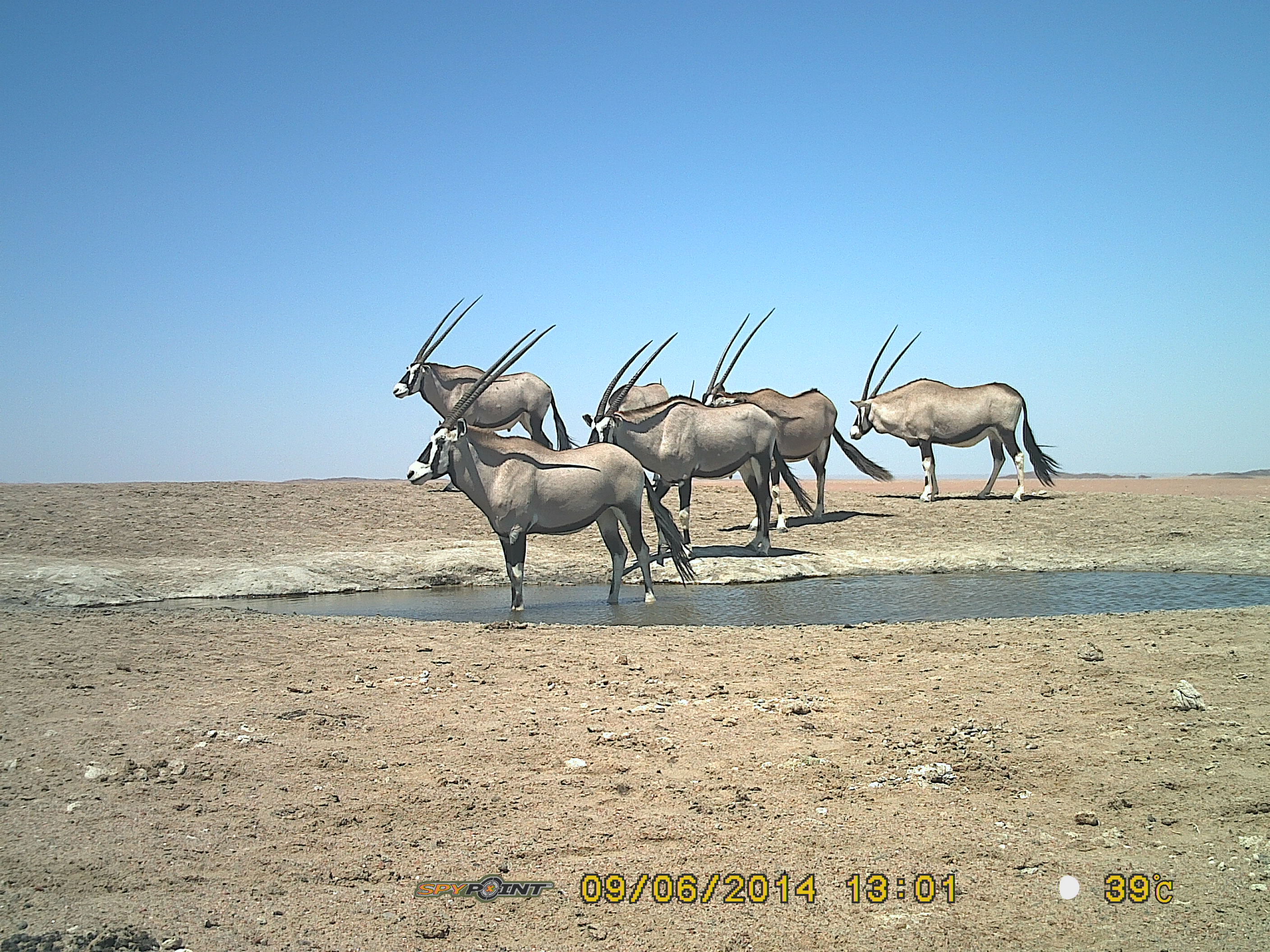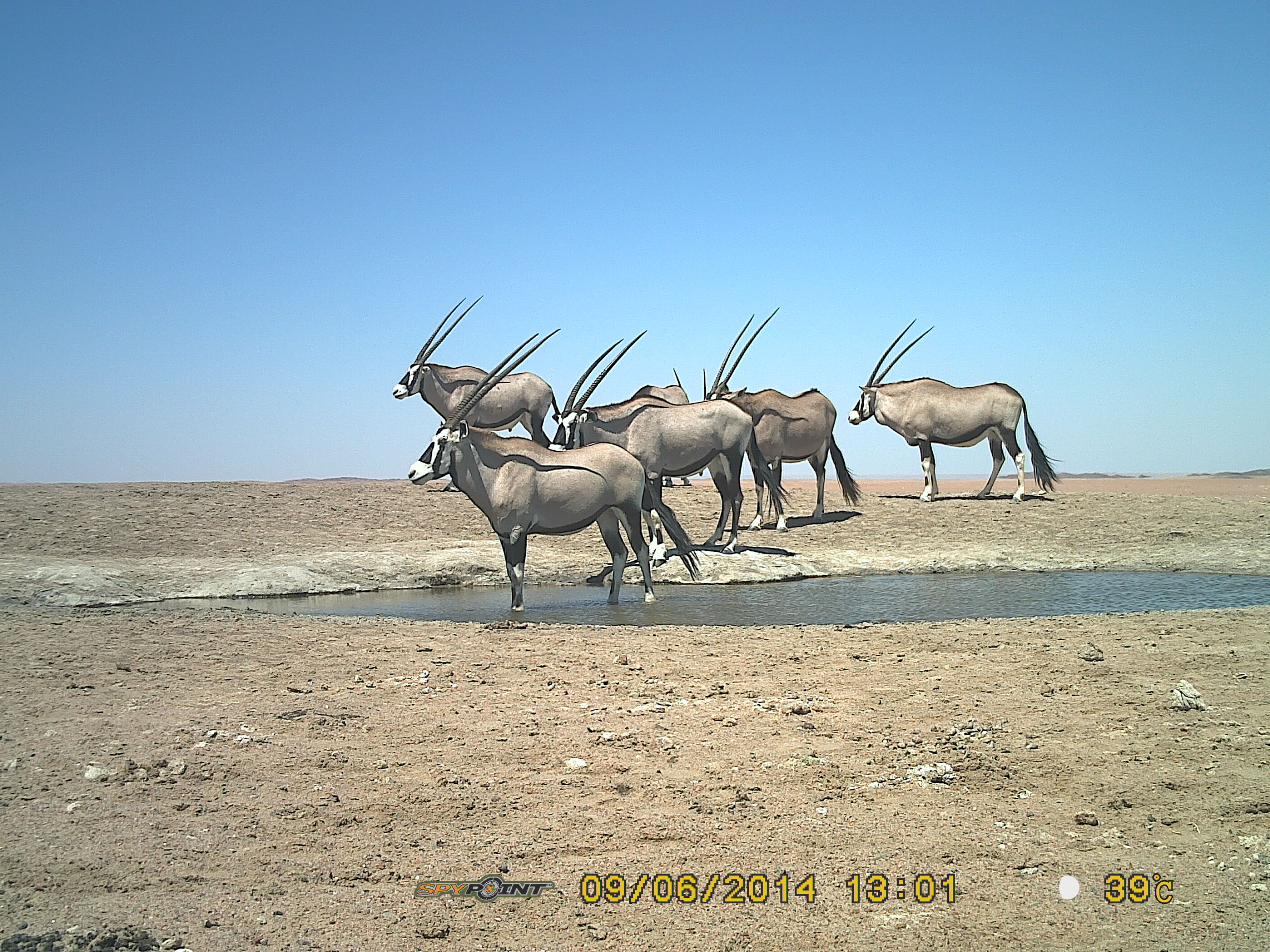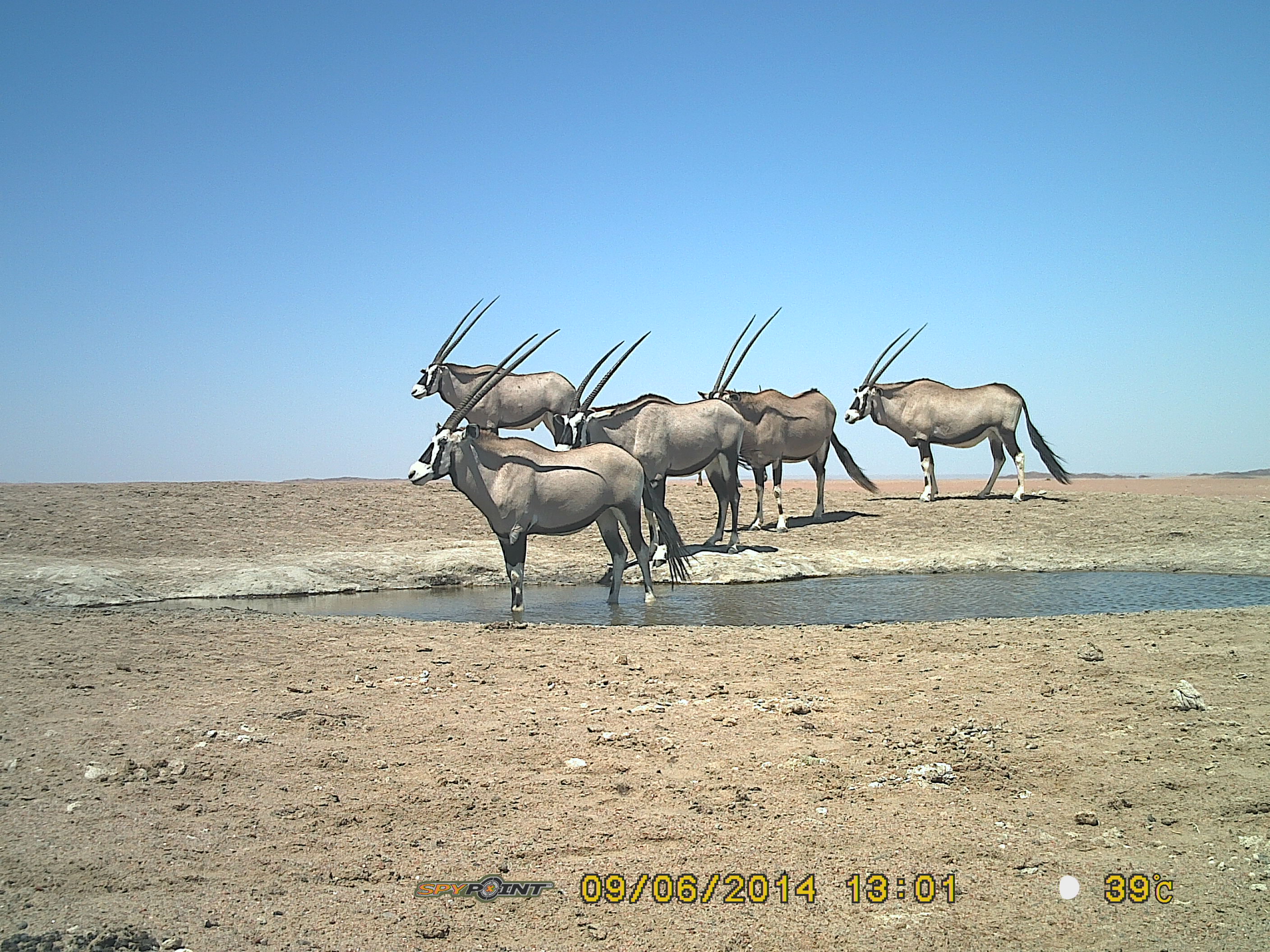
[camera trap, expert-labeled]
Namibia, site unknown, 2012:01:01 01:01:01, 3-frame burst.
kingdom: Animalia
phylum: Chordata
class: Mammalia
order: Artiodactyla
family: Bovidae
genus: Oryx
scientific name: Oryx gazella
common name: gemsbok